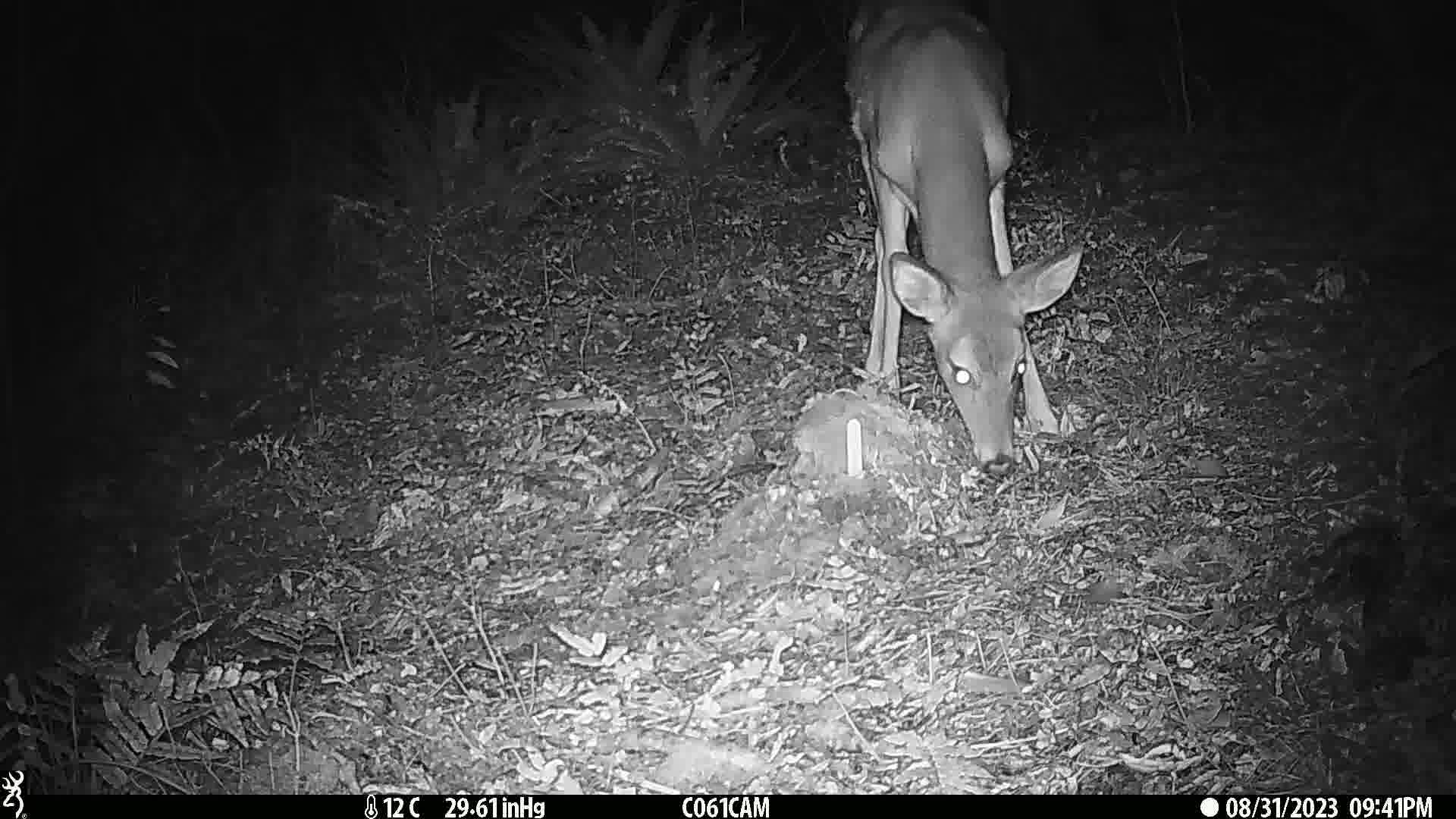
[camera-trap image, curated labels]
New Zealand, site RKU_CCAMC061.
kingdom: Animalia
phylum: Chordata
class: Mammalia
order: Artiodactyla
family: Cervidae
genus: Odocoileus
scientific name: Odocoileus virginianus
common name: white-tailed deer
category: white tailed deer